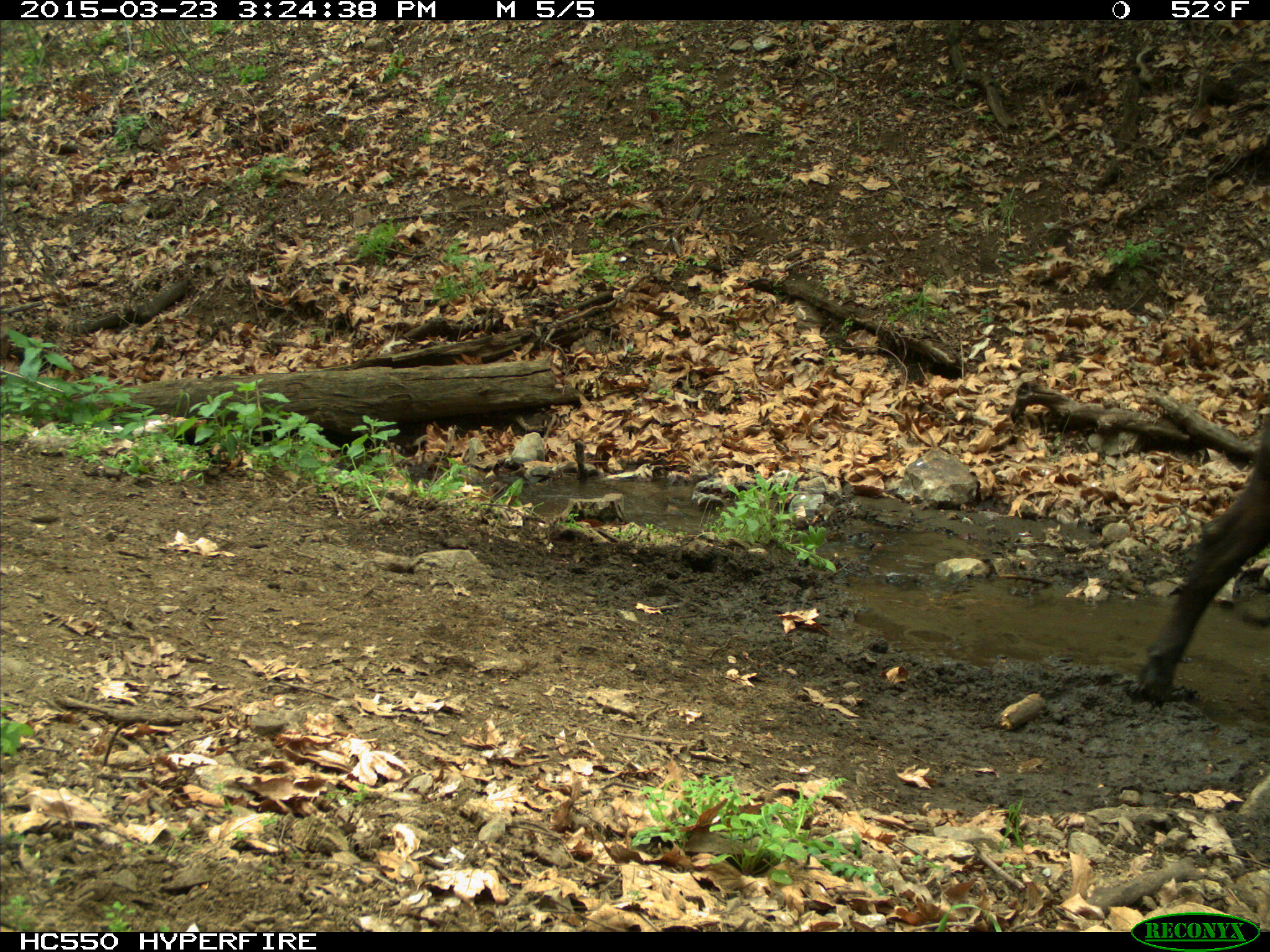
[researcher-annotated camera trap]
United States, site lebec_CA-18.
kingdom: Animalia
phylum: Chordata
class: Mammalia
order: Artiodactyla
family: Bovidae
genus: Bos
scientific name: Bos taurus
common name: domestic cow